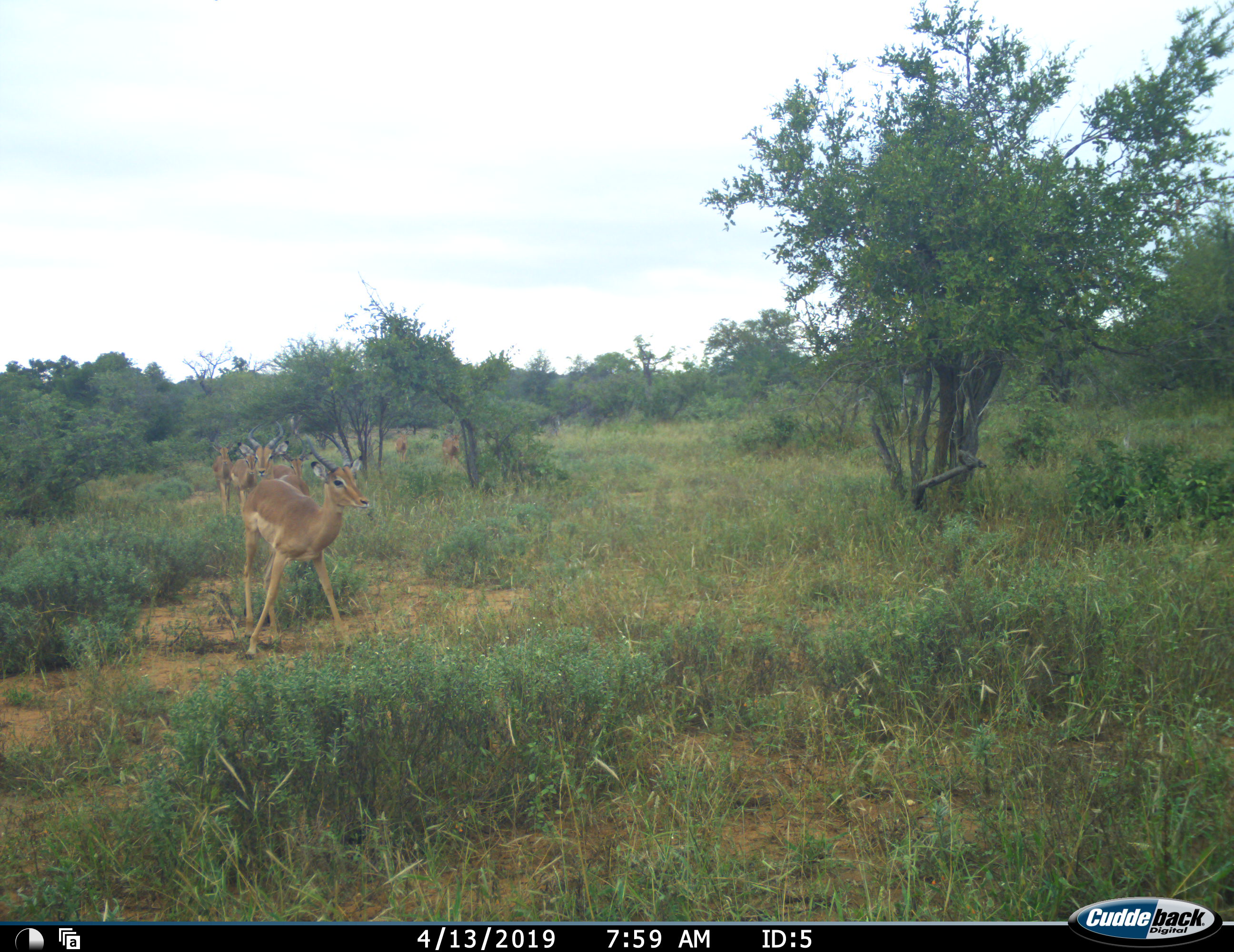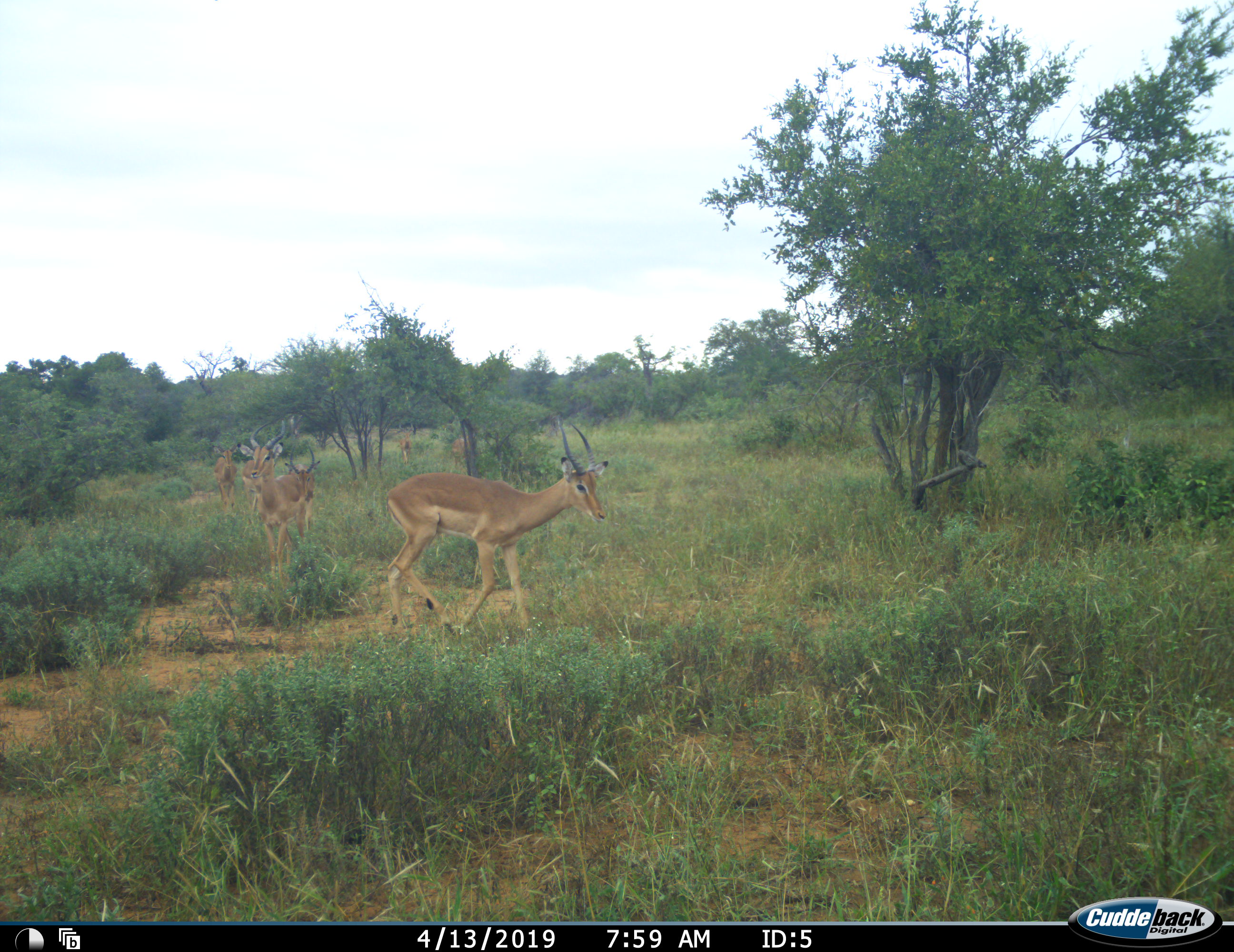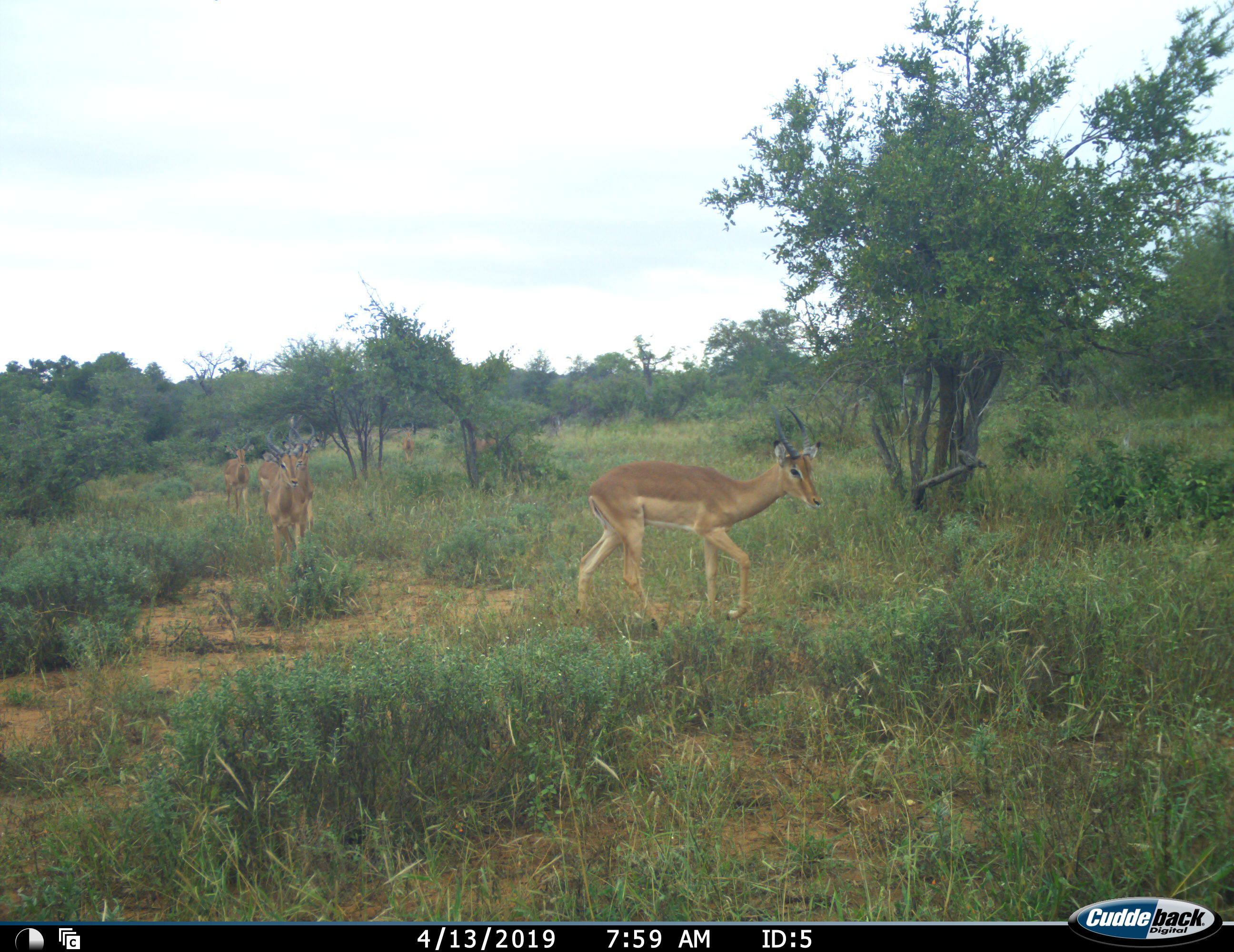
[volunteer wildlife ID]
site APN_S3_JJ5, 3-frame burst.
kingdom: Animalia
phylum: Chordata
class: Mammalia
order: Artiodactyla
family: Bovidae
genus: Aepyceros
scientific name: Aepyceros melampus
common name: impala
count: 7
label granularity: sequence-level